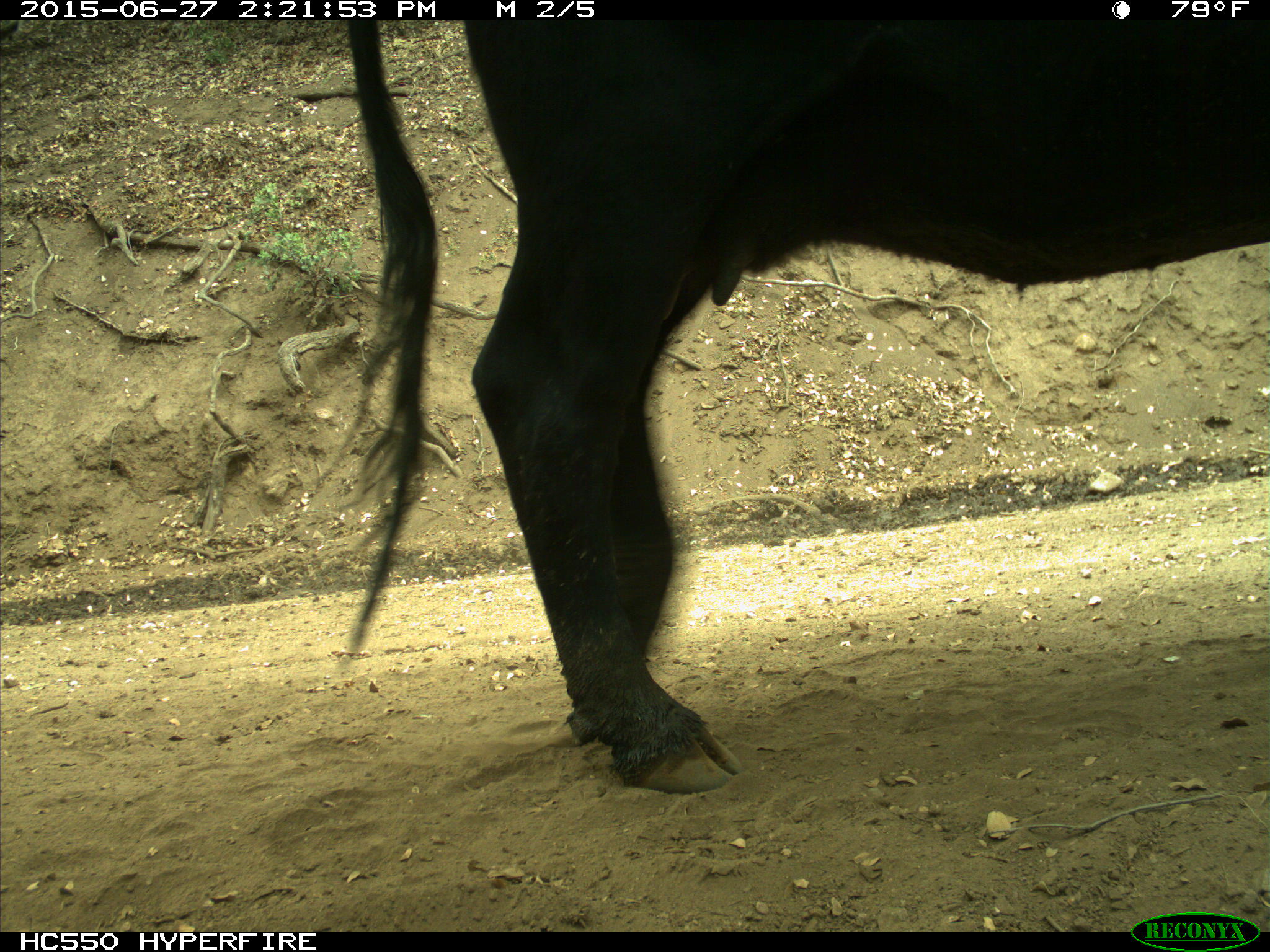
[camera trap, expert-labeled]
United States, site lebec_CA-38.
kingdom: Animalia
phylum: Chordata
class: Mammalia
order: Artiodactyla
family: Bovidae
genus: Bos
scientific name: Bos taurus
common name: domestic cow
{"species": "Bos taurus (domestic cow)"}